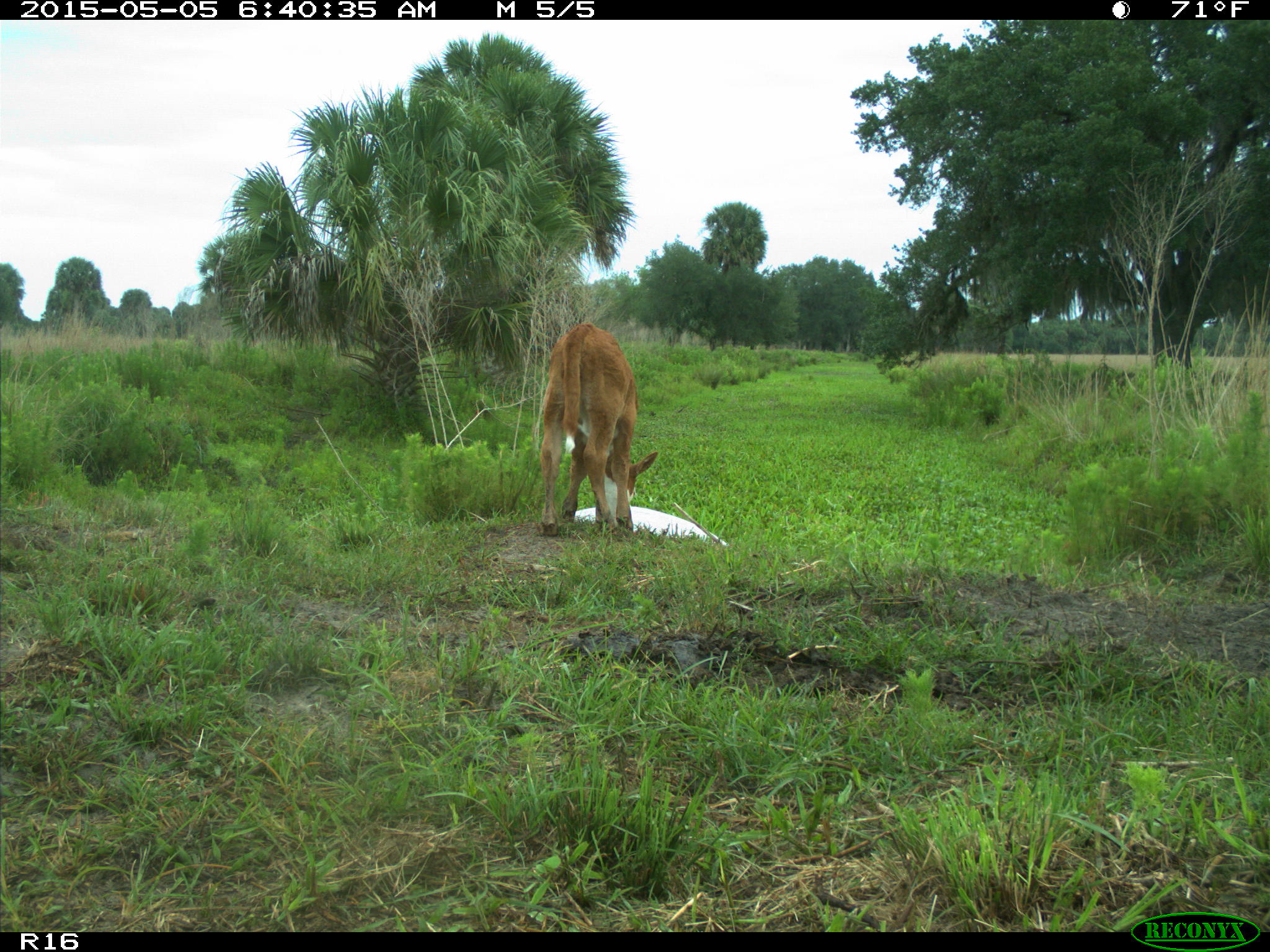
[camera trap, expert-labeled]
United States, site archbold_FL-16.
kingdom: Animalia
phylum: Chordata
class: Mammalia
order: Artiodactyla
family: Bovidae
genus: Bos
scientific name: Bos taurus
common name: domestic cow